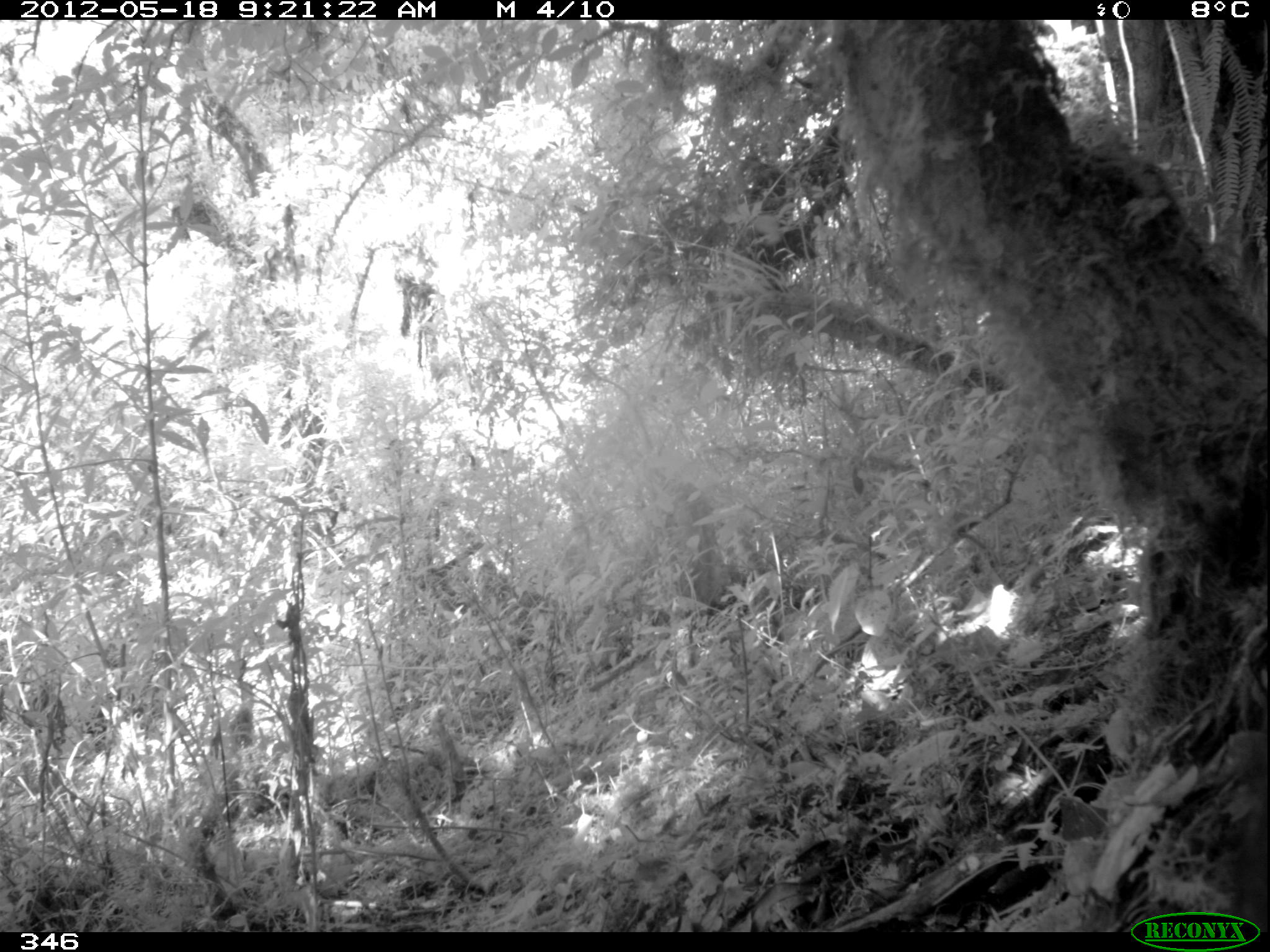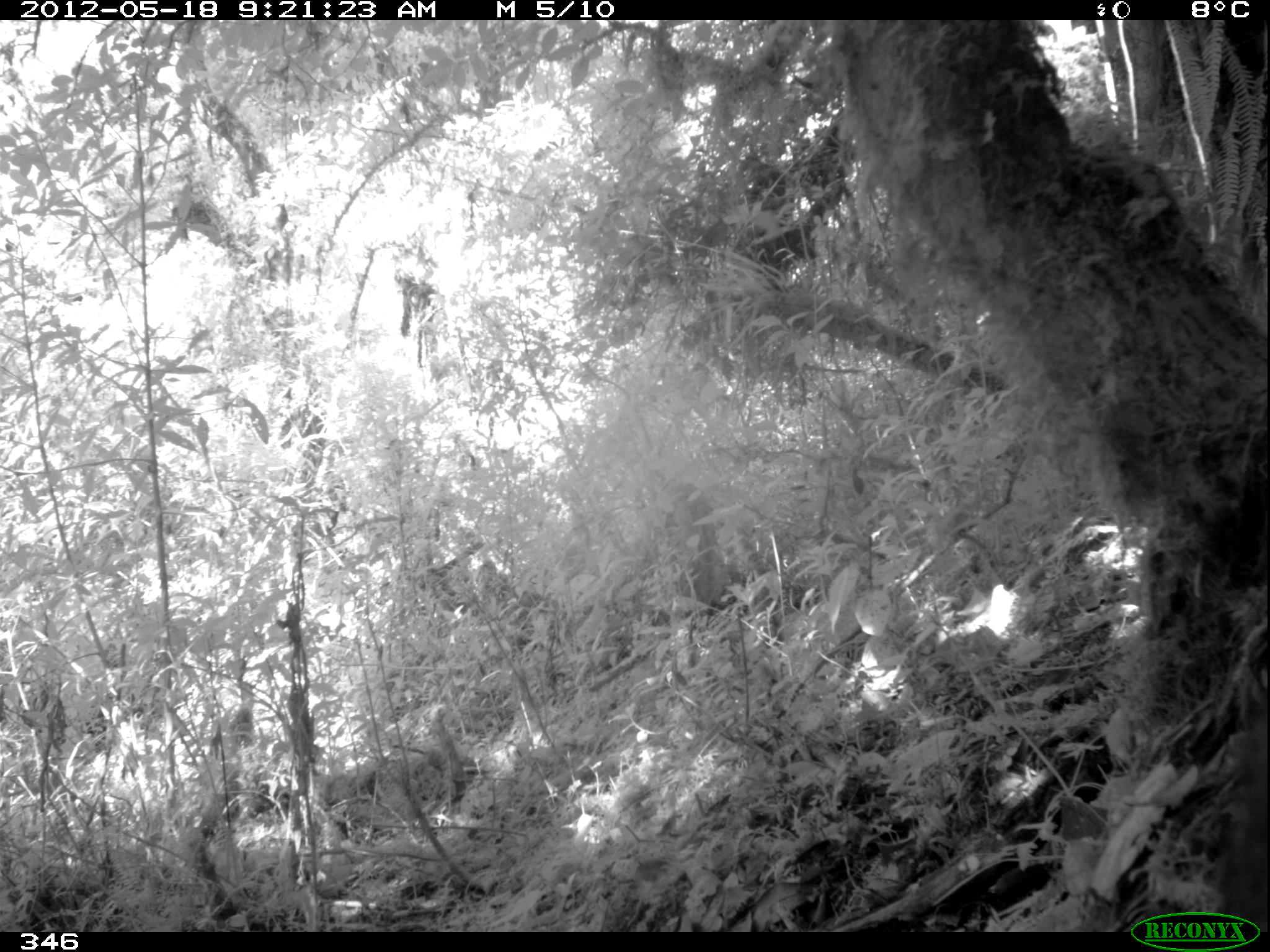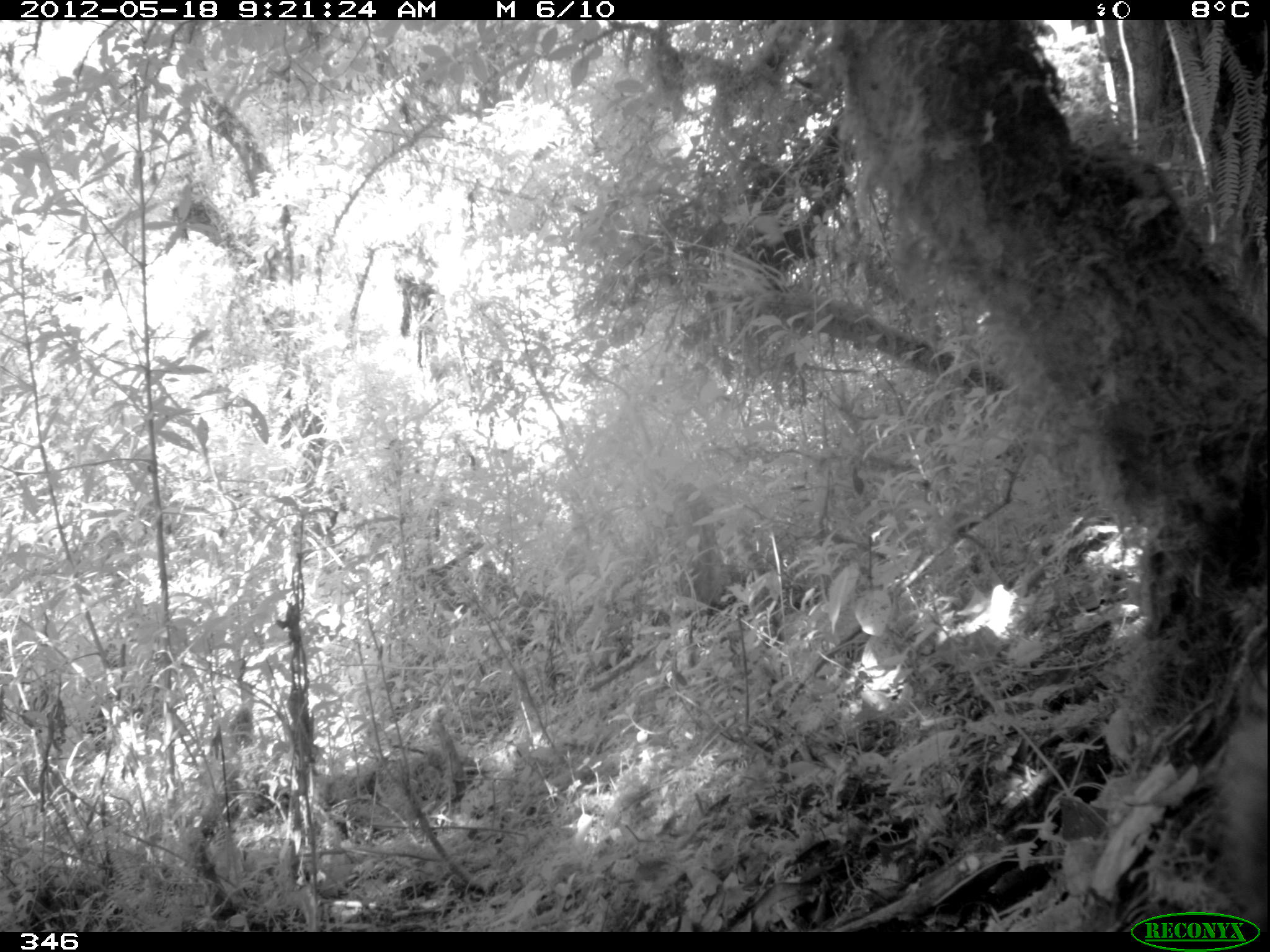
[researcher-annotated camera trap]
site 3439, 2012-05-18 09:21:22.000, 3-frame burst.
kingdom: Animalia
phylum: Chordata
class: Mammalia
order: Carnivora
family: Procyonidae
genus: Nasua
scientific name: Nasua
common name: coatis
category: unknown coati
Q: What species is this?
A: Unknown coati (coatis) (Nasua).